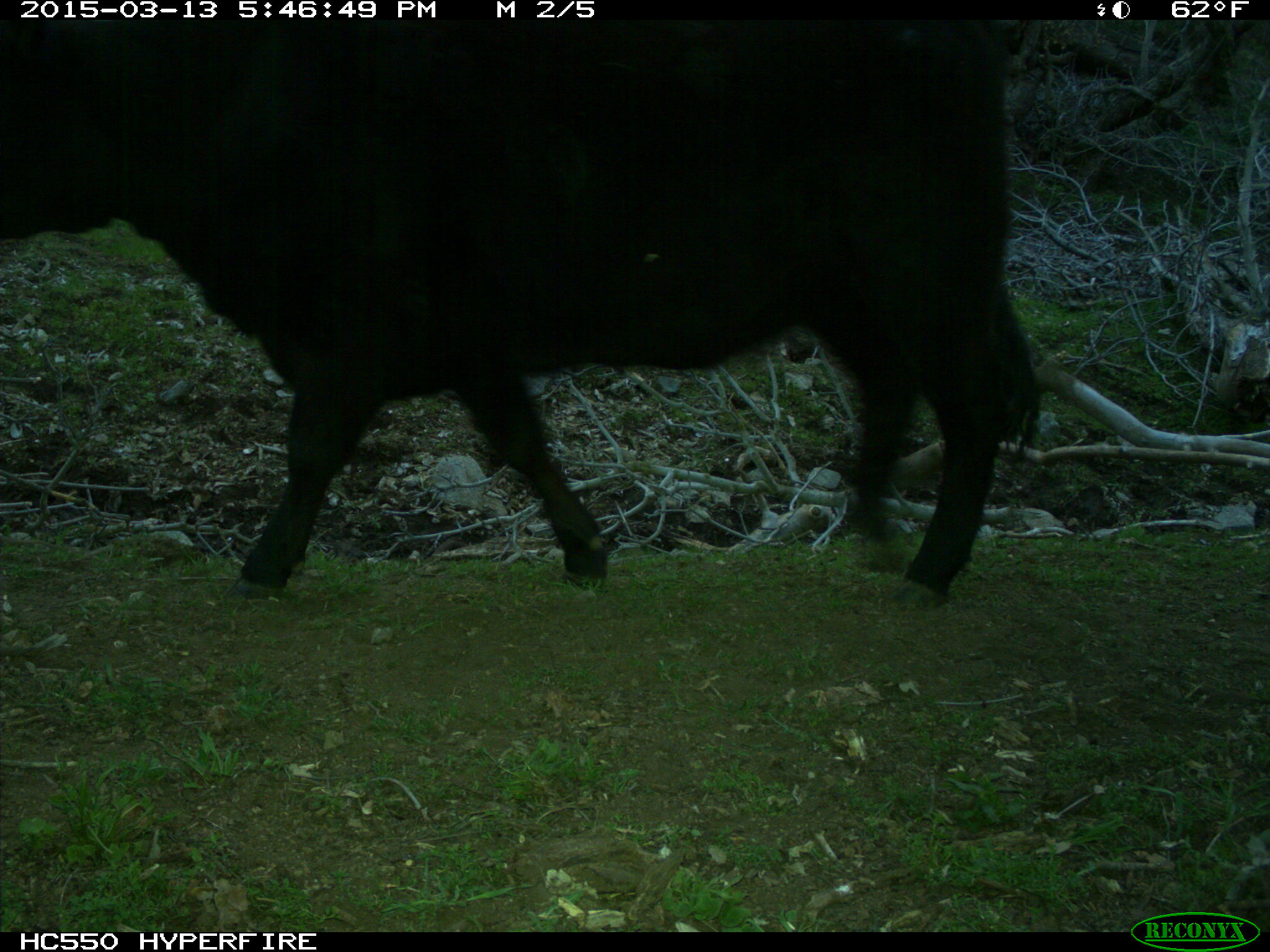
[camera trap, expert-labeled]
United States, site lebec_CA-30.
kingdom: Animalia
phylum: Chordata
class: Mammalia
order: Artiodactyla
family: Bovidae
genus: Bos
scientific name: Bos taurus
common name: domestic cow